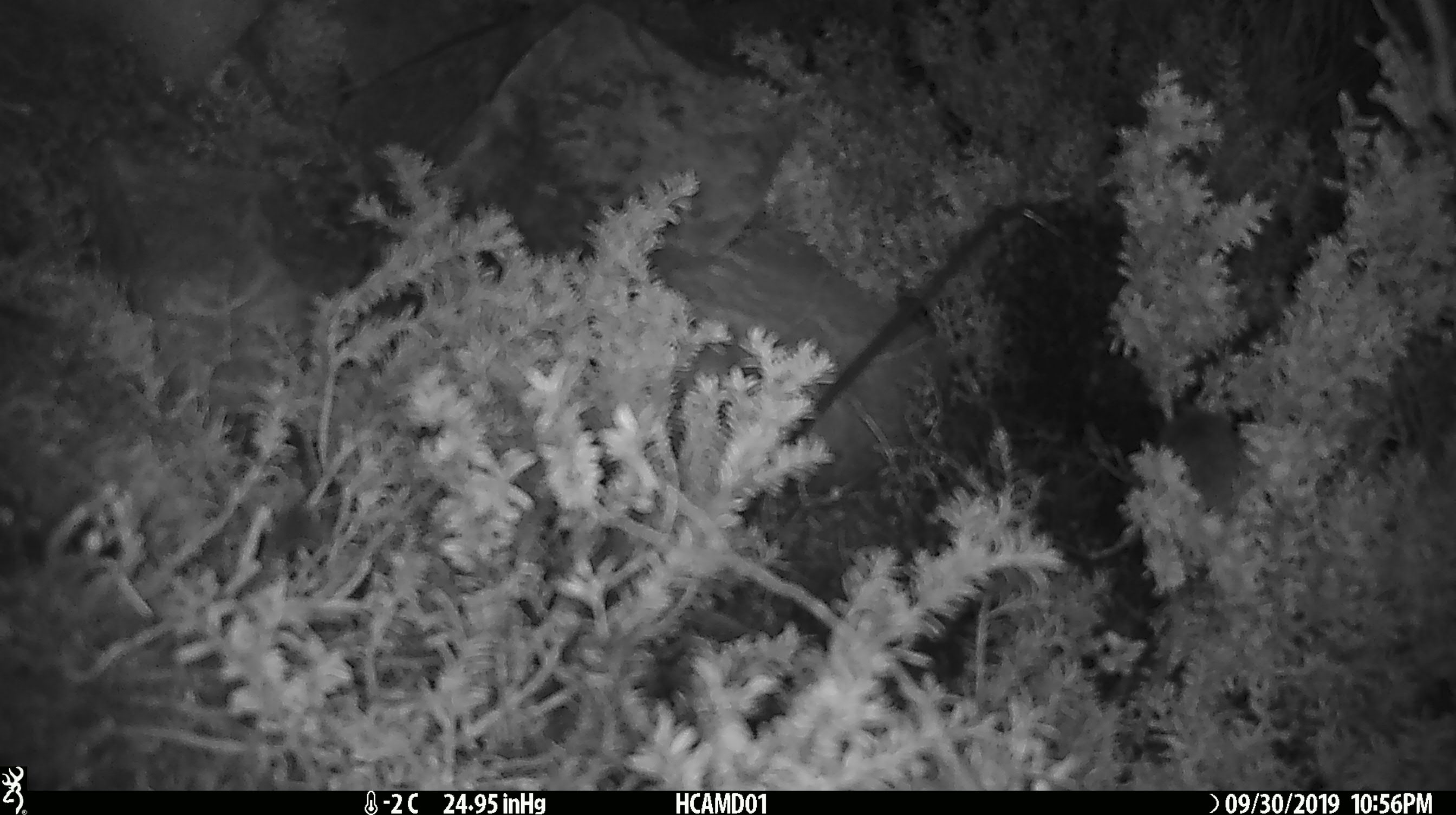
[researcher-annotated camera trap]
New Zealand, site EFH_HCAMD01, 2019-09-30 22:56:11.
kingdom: Animalia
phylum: Chordata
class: Mammalia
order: Rodentia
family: Muridae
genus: Mus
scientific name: Mus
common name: mouse